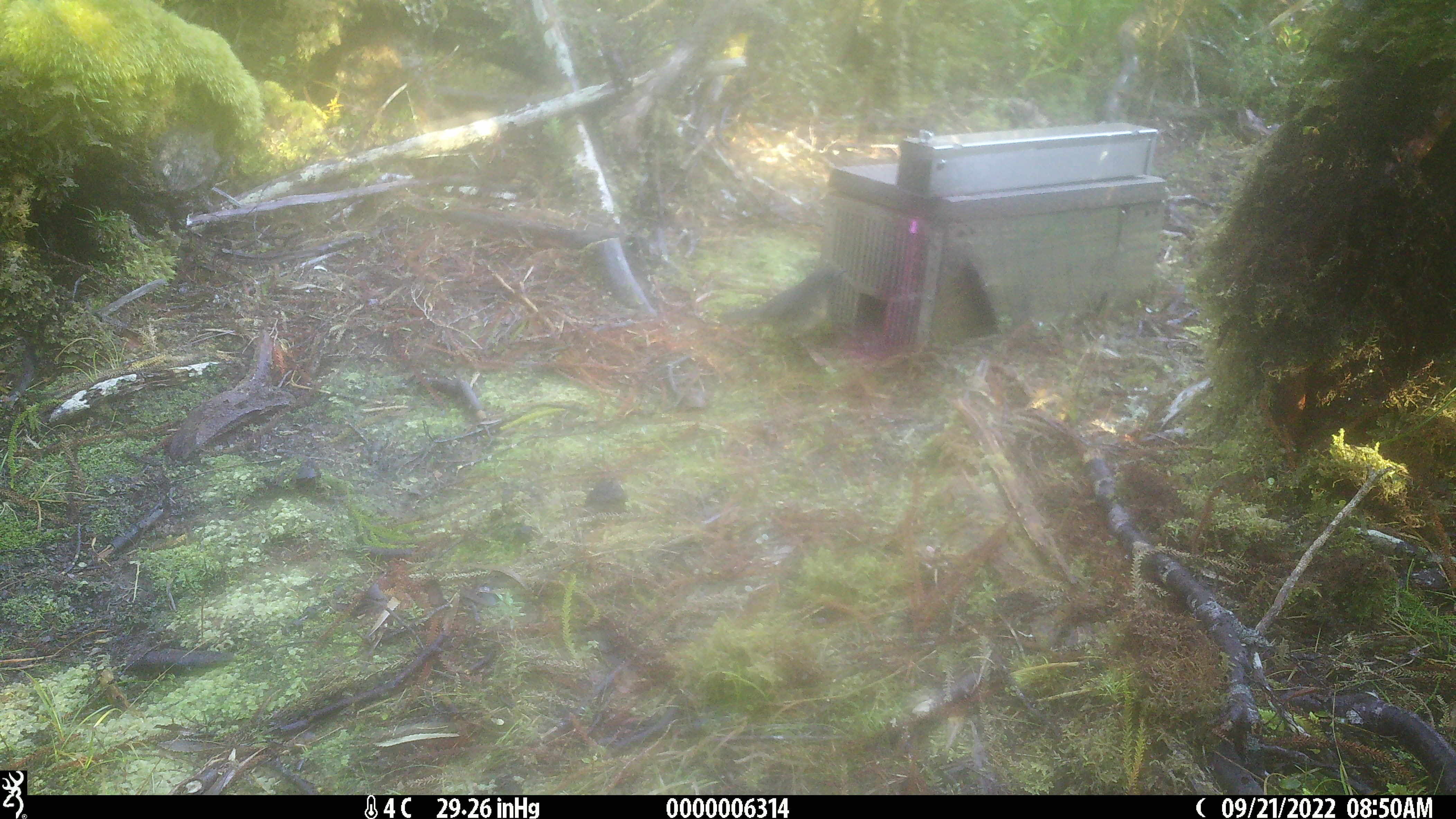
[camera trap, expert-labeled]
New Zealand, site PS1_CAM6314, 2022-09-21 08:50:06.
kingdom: Animalia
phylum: Chordata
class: Aves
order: Passeriformes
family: Petroicidae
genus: Petroica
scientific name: Petroica australis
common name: new zealand robin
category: robin